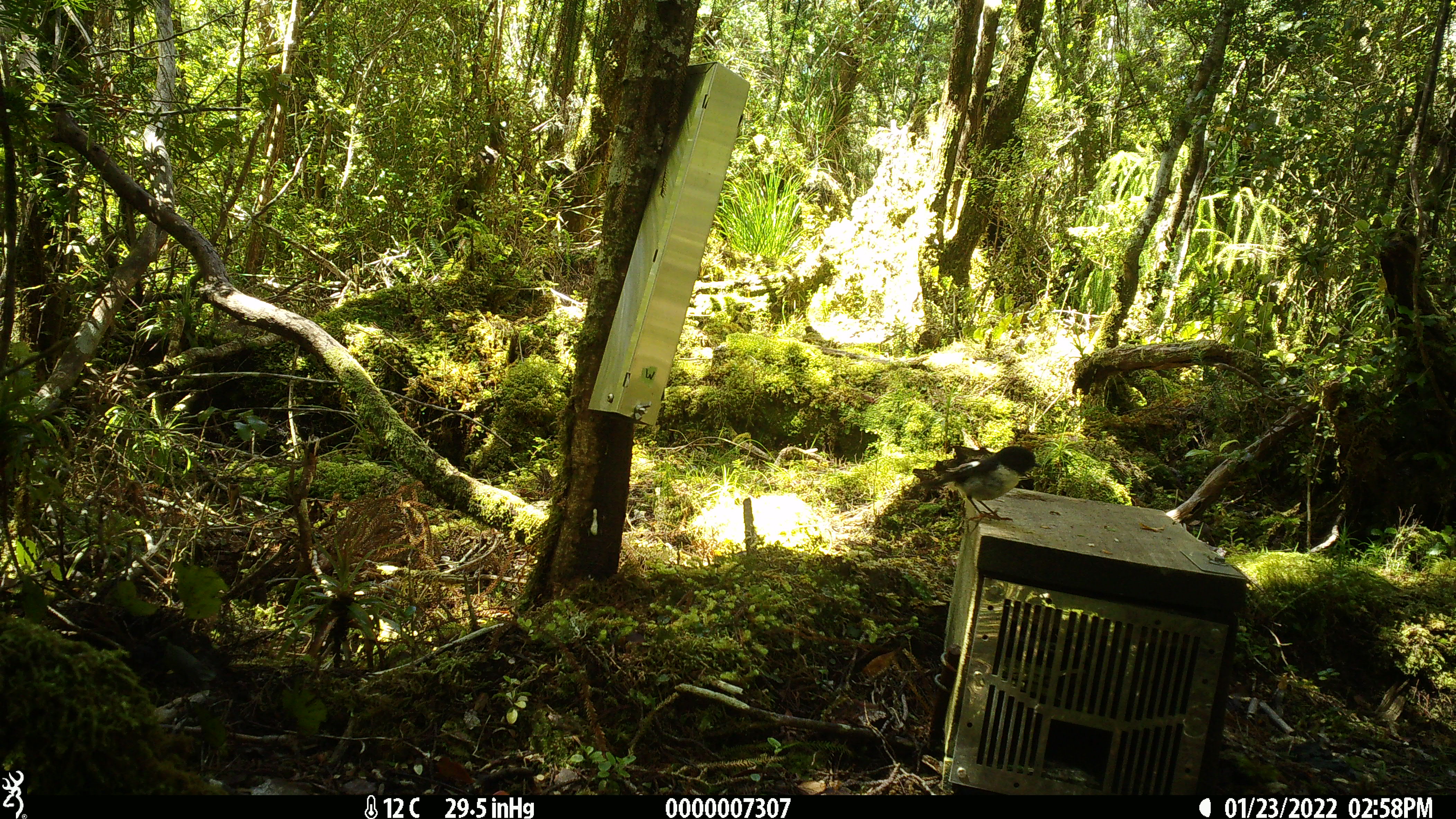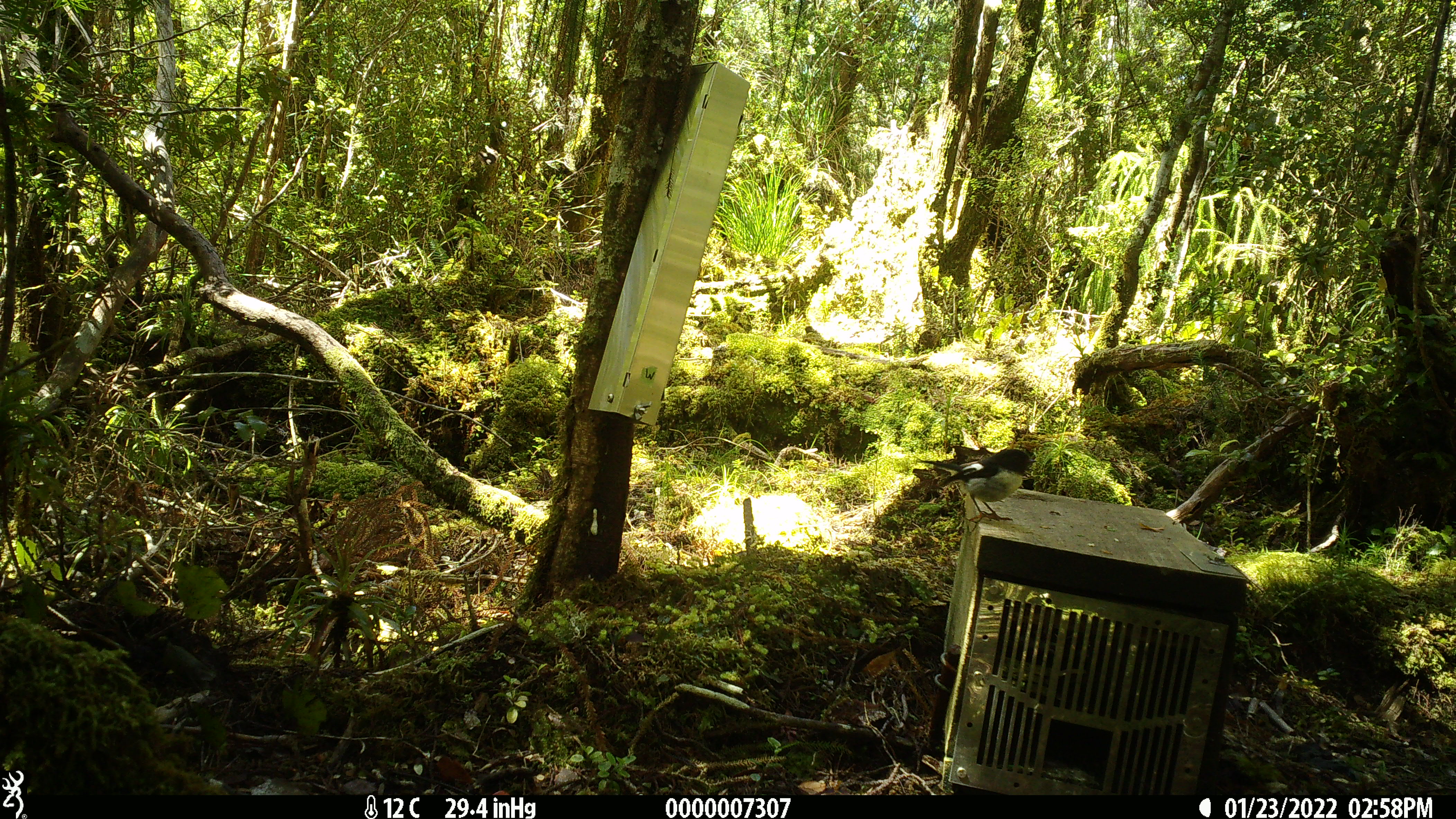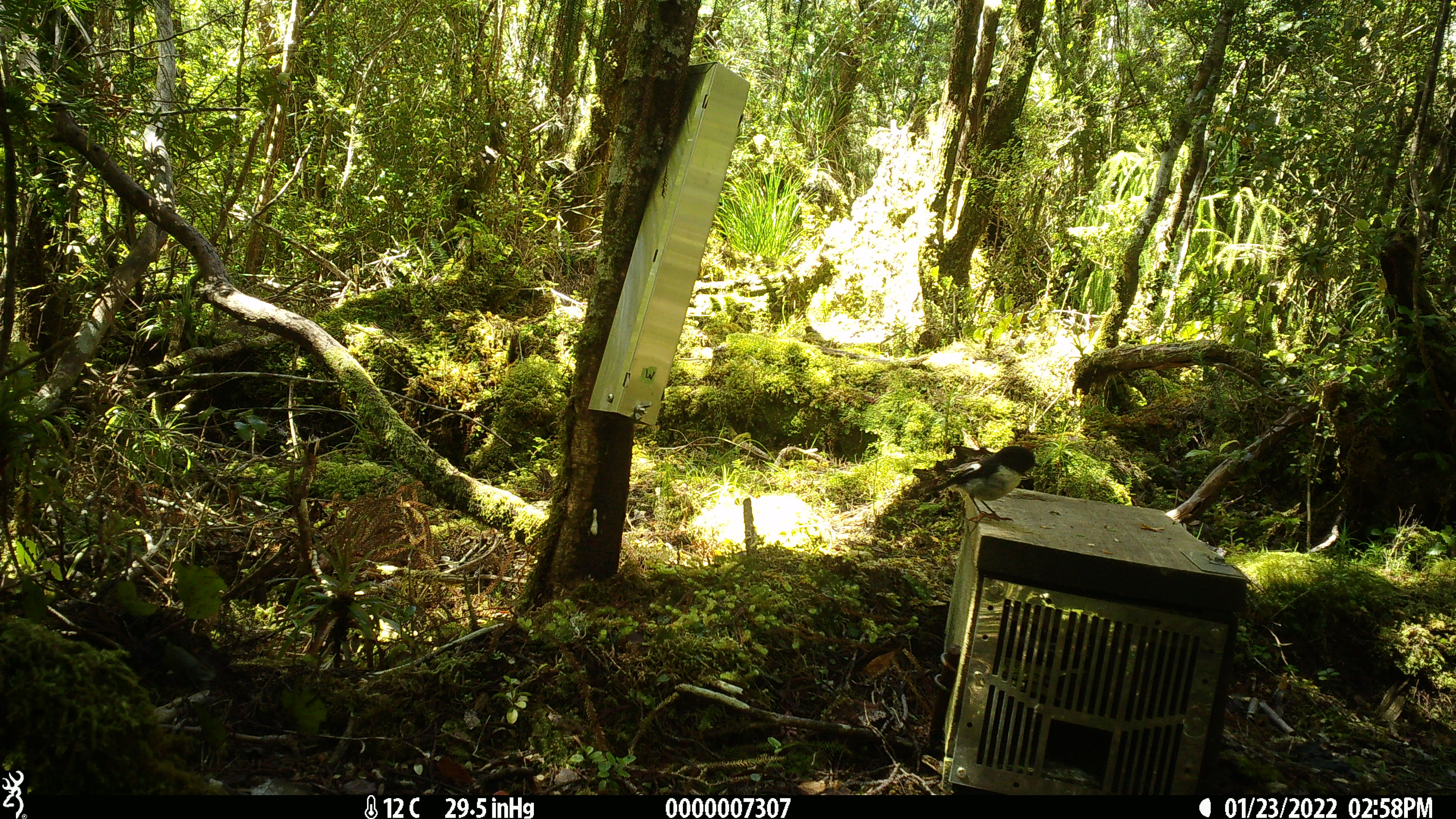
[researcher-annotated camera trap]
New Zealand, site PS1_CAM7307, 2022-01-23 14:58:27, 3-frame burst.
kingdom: Animalia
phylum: Chordata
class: Aves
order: Passeriformes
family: Petroicidae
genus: Petroica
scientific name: Petroica macrocephala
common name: tomtit